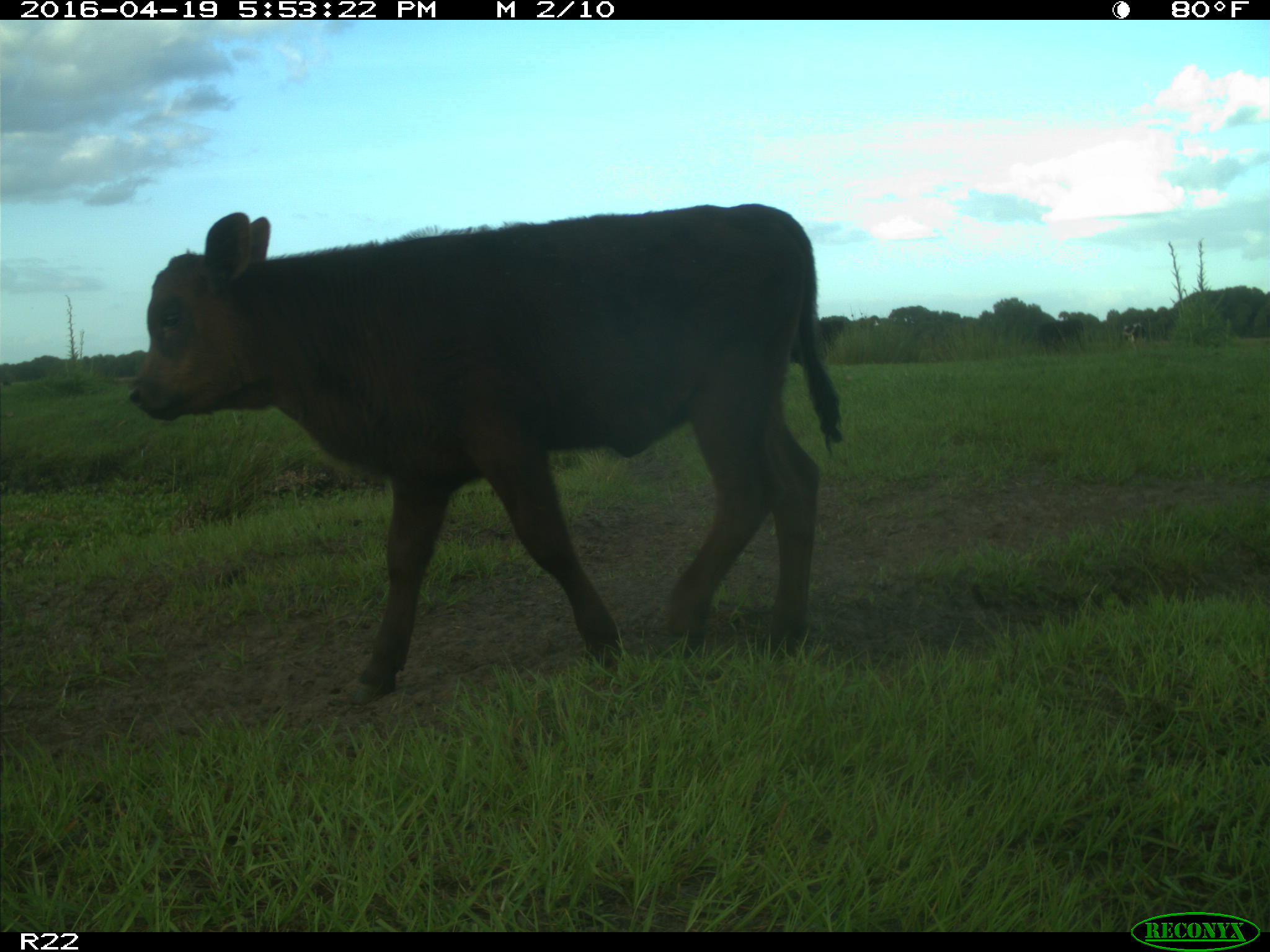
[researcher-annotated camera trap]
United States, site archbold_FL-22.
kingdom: Animalia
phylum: Chordata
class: Mammalia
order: Artiodactyla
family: Bovidae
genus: Bos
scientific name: Bos taurus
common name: domestic cow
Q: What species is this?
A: Bos taurus (domestic cow).